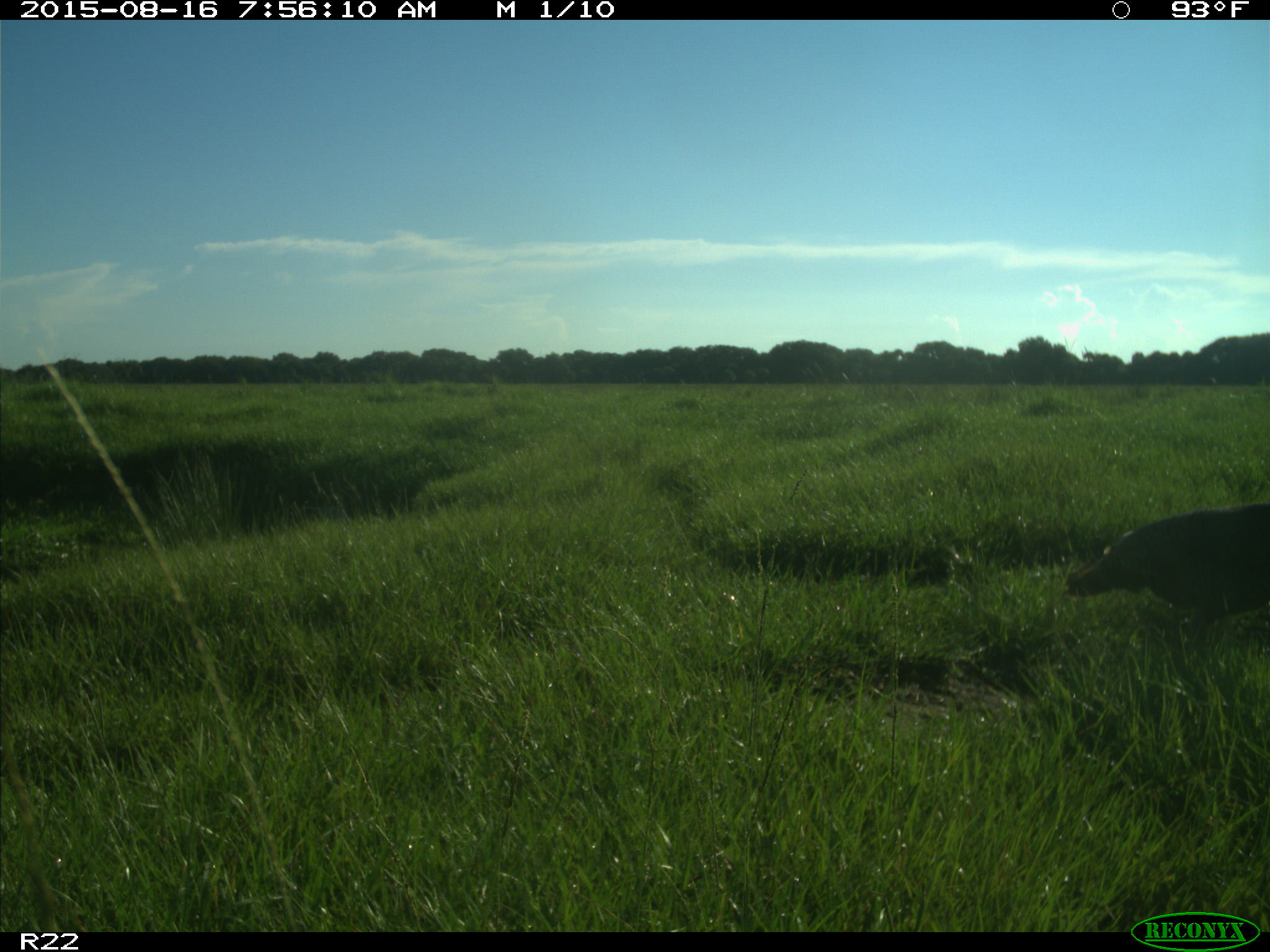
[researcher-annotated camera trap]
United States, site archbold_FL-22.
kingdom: Animalia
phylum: Chordata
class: Aves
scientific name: Aves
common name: birds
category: unidentified bird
Unidentified bird (birds) (Aves).